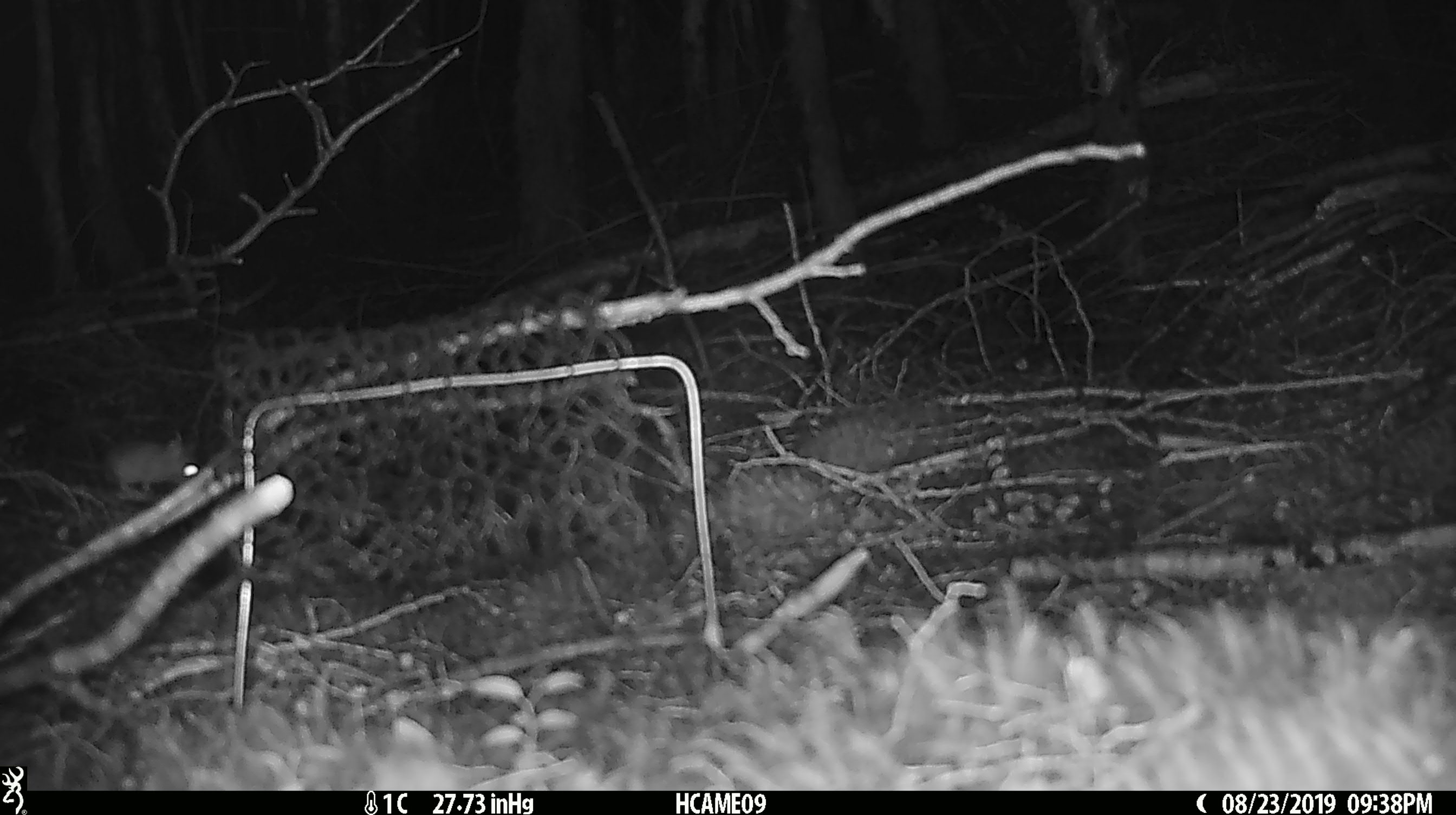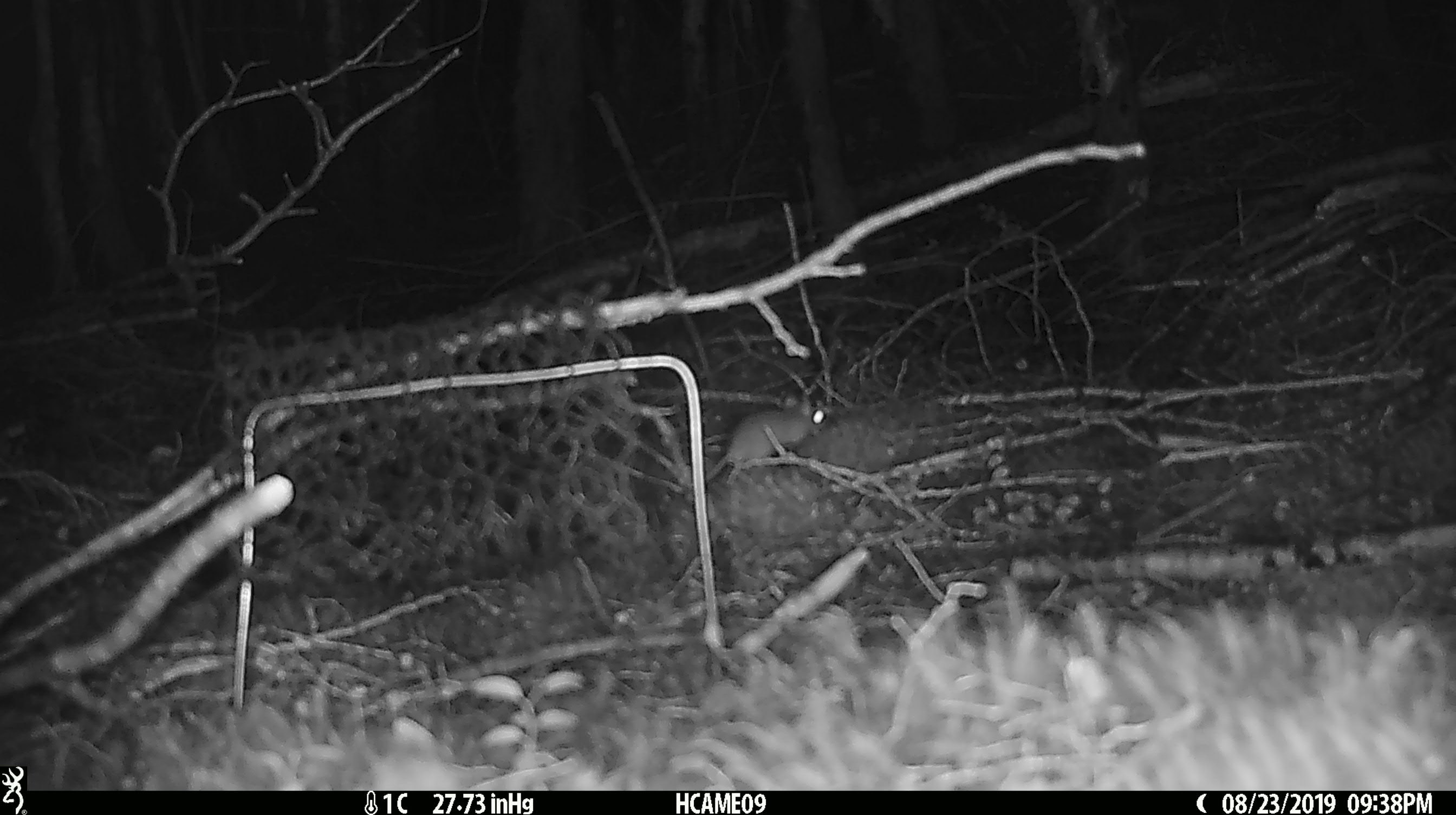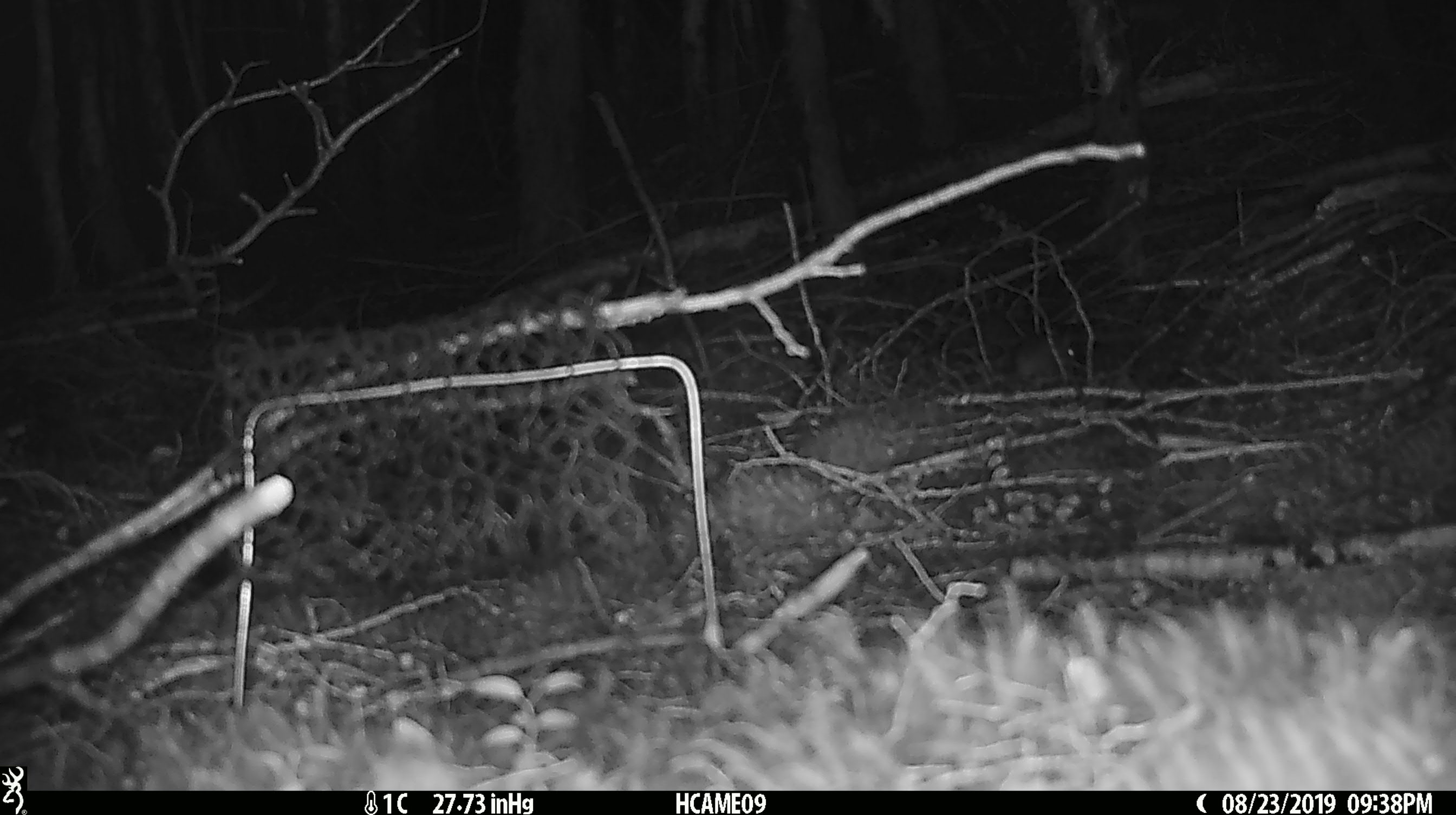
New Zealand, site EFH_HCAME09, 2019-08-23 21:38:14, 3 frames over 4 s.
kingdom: Animalia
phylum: Chordata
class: Mammalia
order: Rodentia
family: Muridae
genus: Mus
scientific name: Mus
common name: mouse